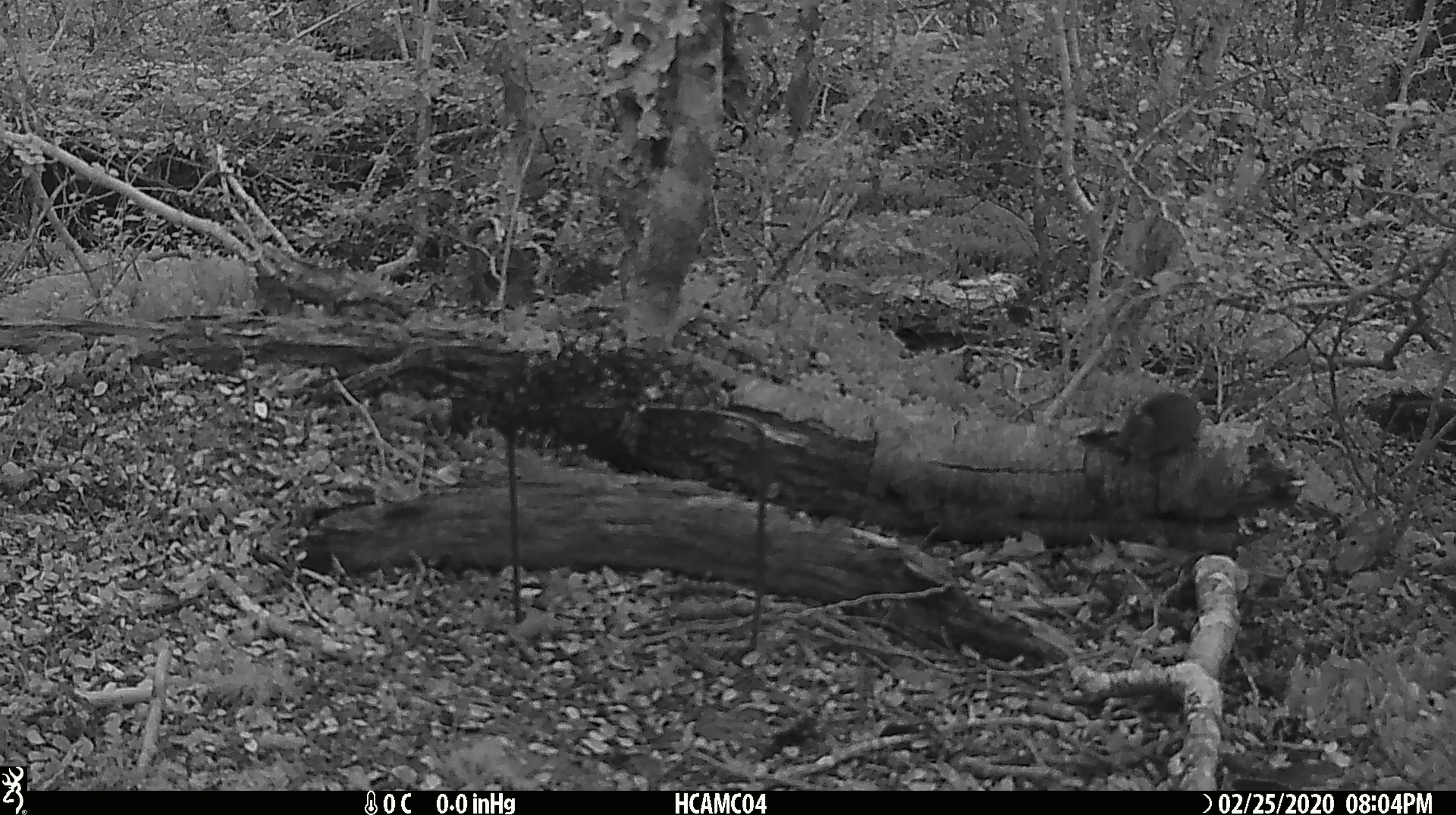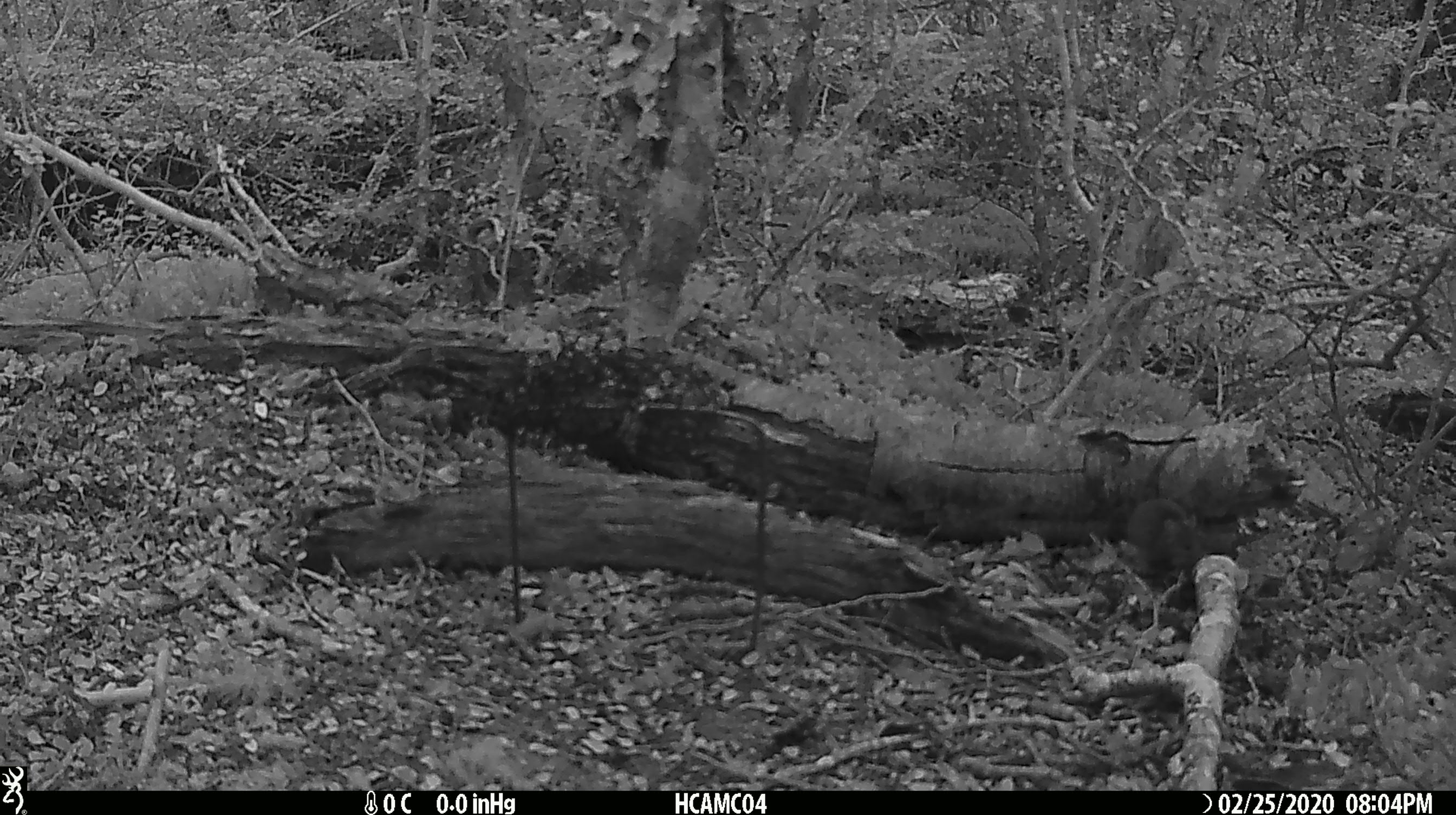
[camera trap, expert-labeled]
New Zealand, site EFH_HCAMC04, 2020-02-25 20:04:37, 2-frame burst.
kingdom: Animalia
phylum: Chordata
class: Mammalia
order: Rodentia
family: Muridae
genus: Mus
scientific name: Mus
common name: mouse